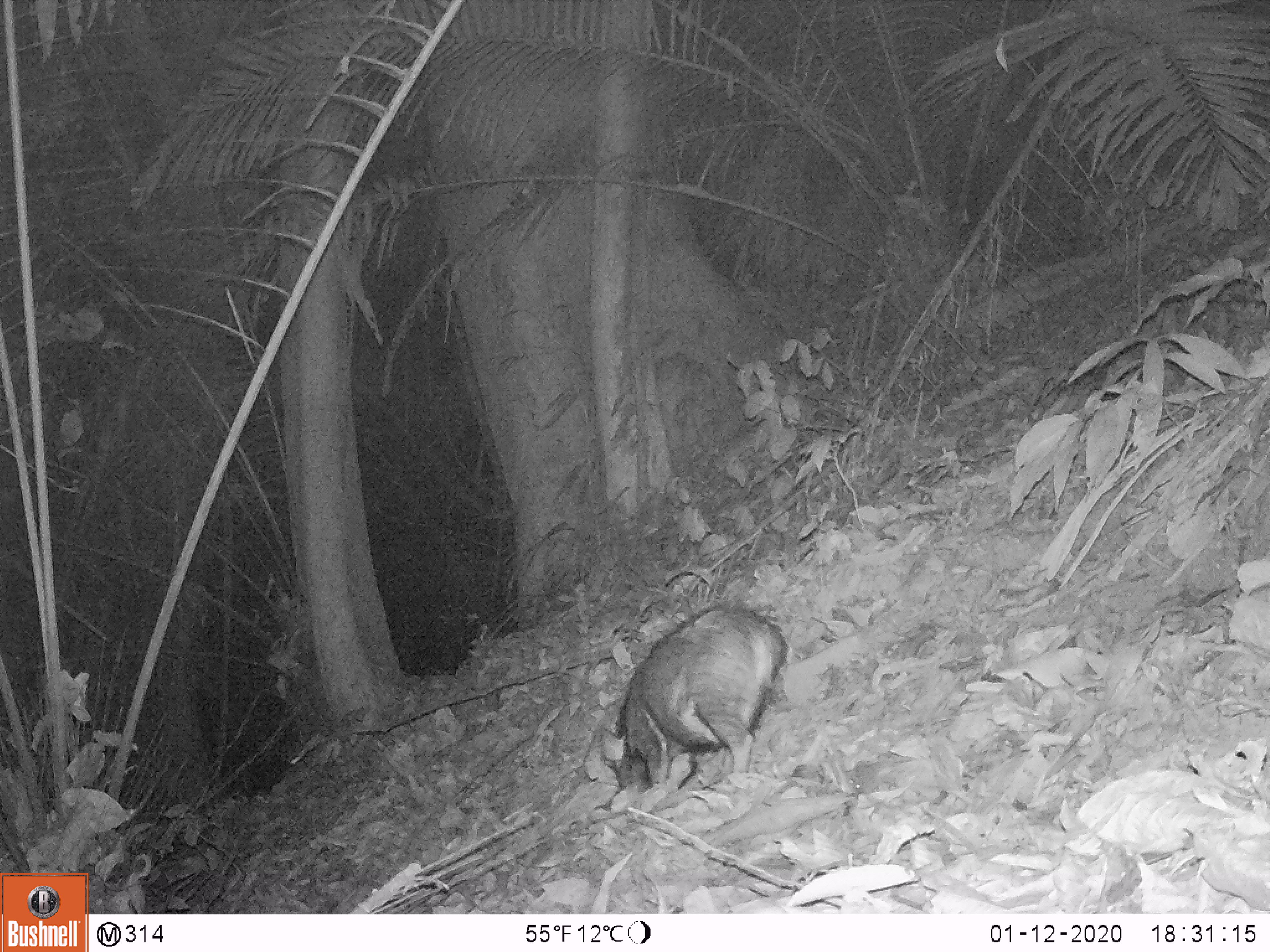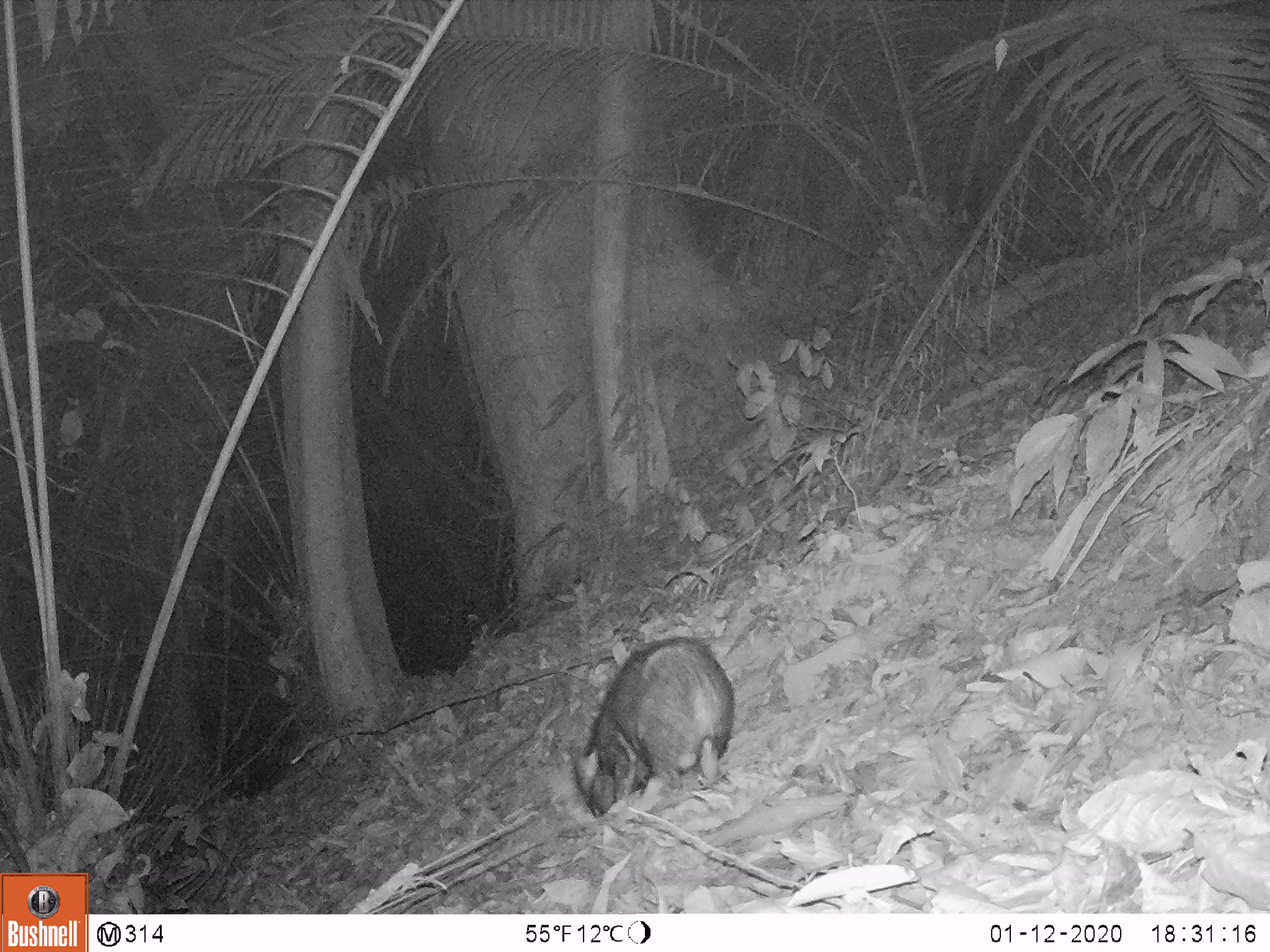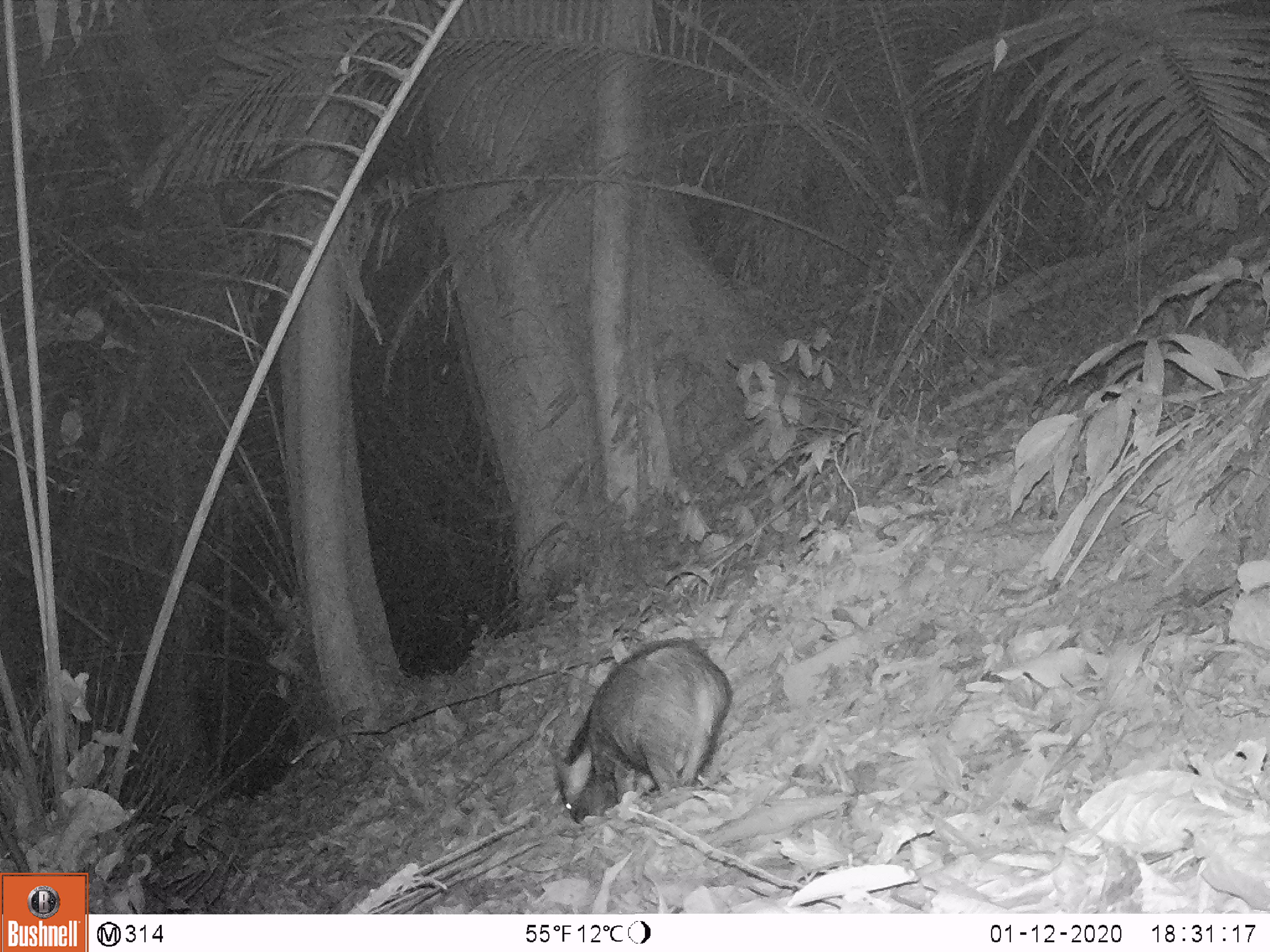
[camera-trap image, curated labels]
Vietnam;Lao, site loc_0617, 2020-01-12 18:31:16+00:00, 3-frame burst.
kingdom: Animalia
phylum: Chordata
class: Mammalia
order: Artiodactyla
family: Suidae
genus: Sus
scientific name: Sus scrofa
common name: eurasian wild pig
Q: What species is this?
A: Eurasian wild pig (Sus scrofa).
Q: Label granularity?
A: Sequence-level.